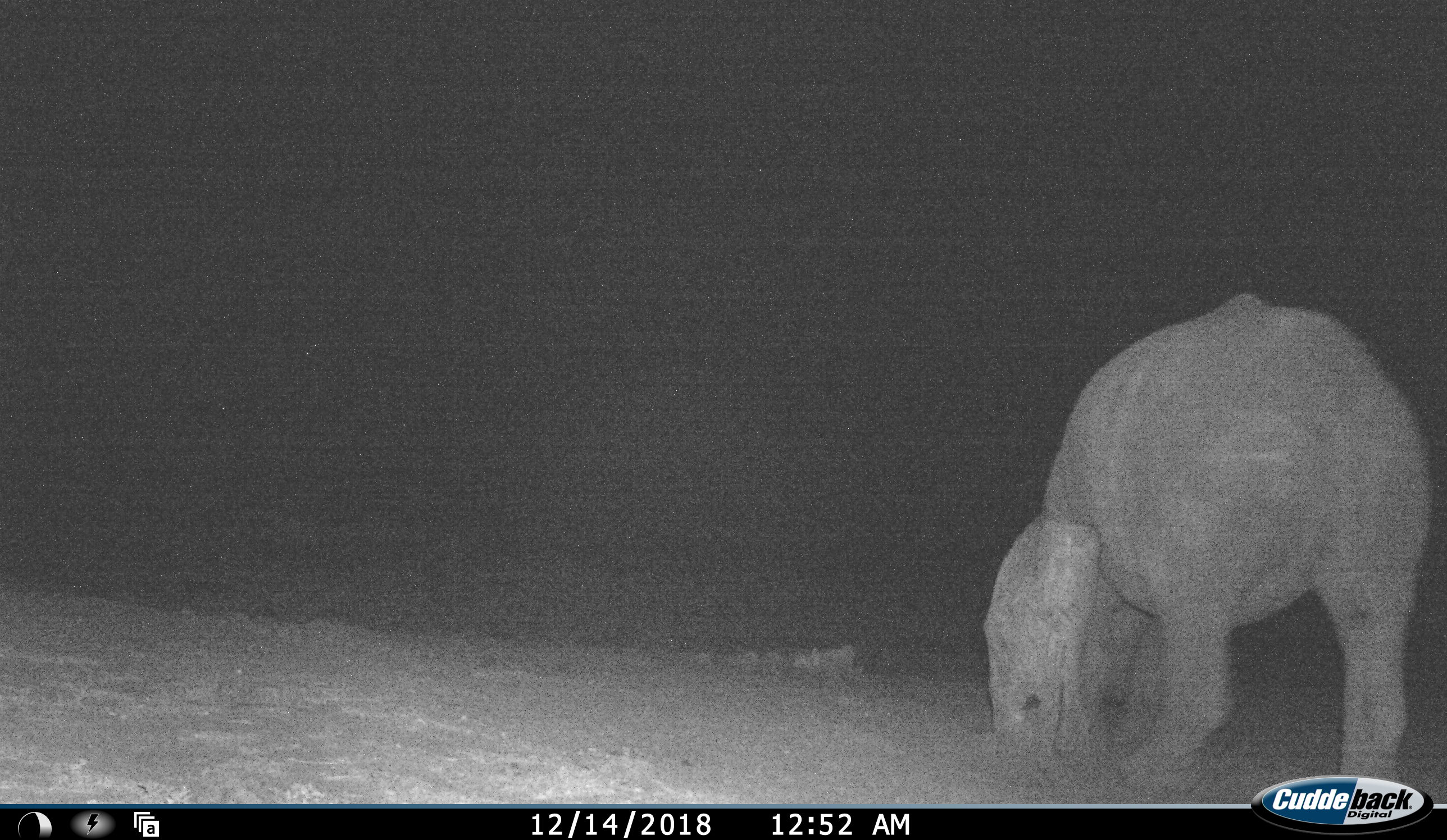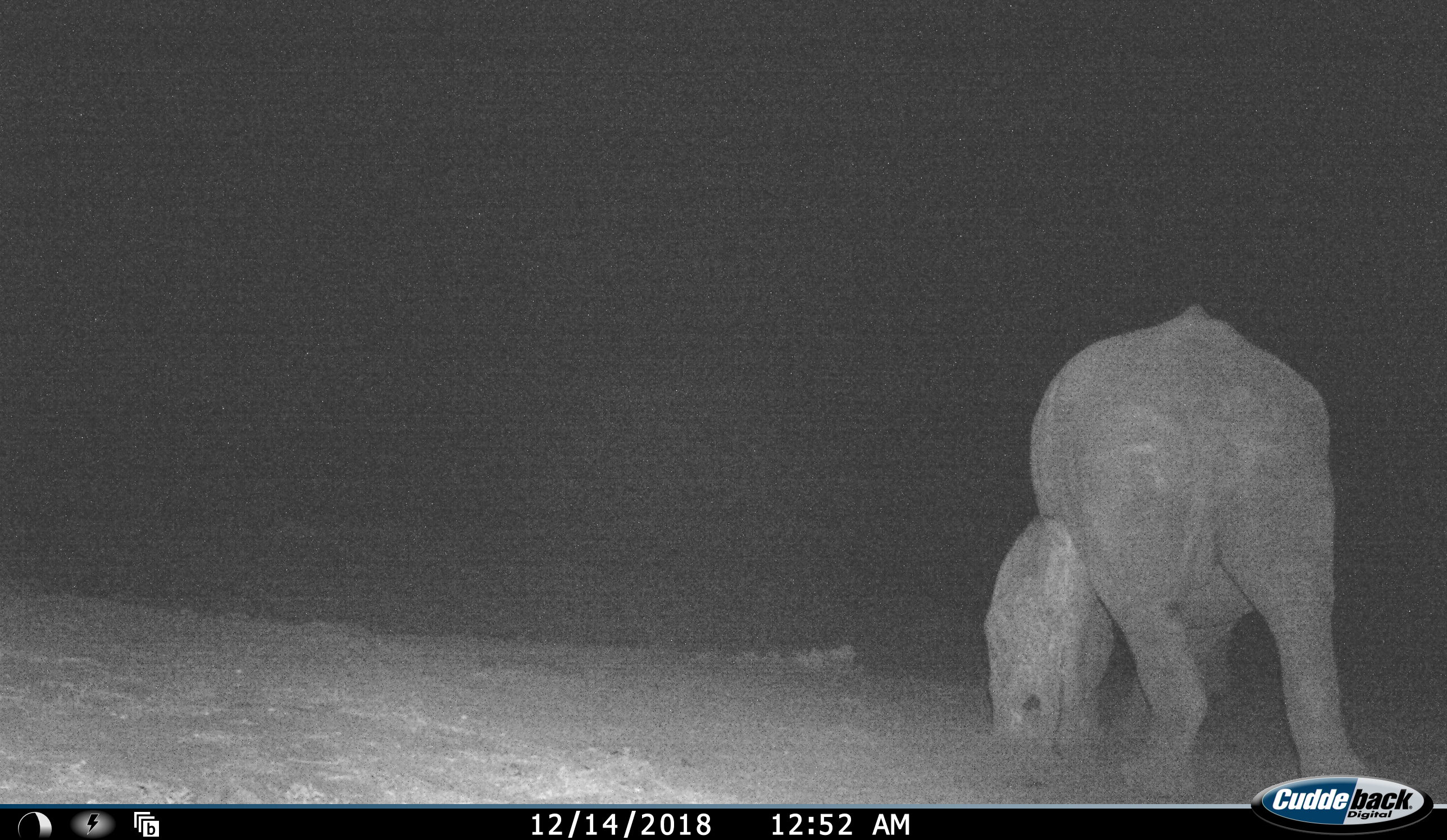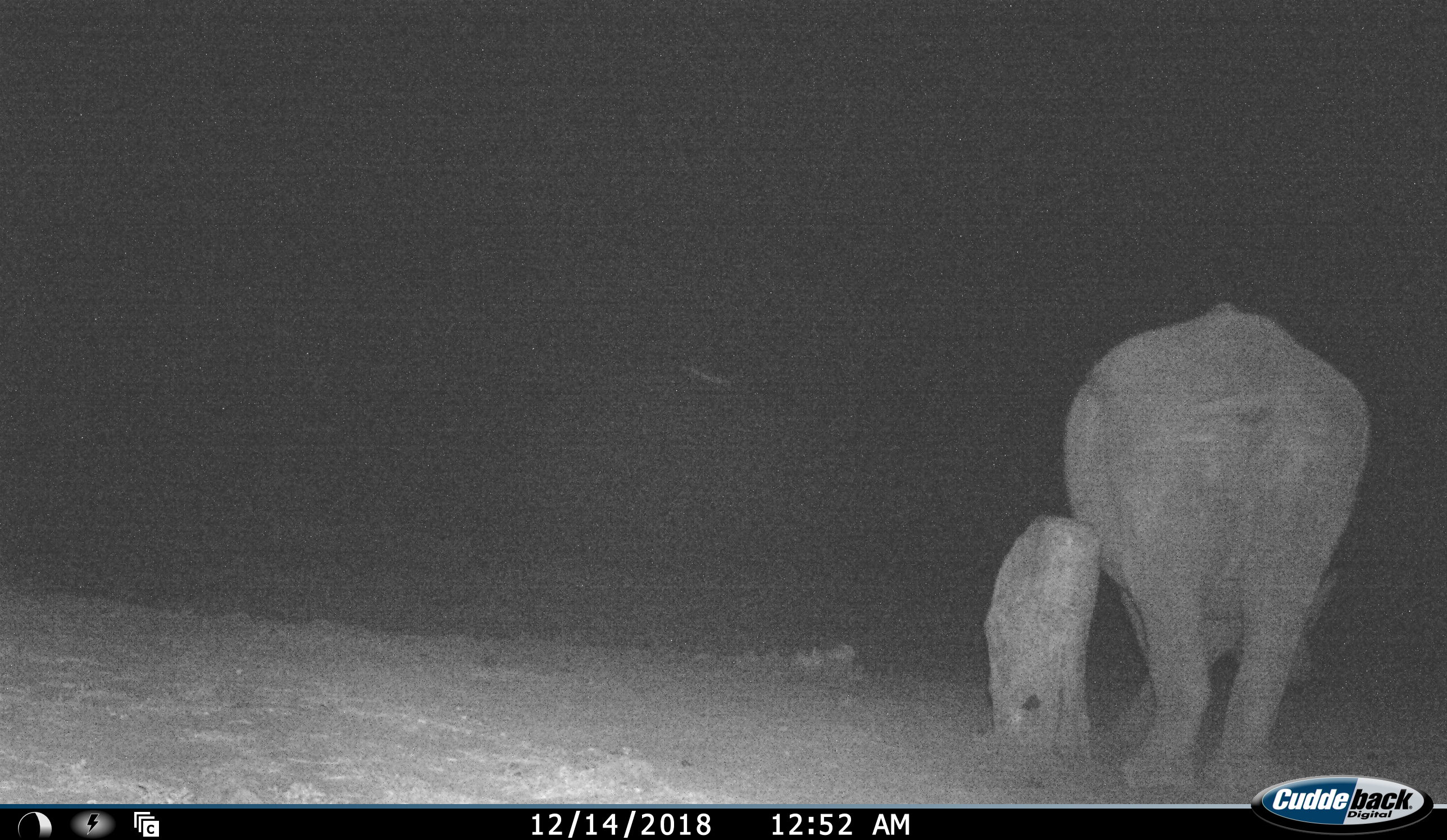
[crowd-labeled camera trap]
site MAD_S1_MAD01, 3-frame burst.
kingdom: Animalia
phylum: Chordata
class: Mammalia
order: Perissodactyla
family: Rhinocerotidae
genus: Ceratotherium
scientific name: Ceratotherium simum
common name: white rhinoceros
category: rhinoceroswhite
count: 1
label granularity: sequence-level